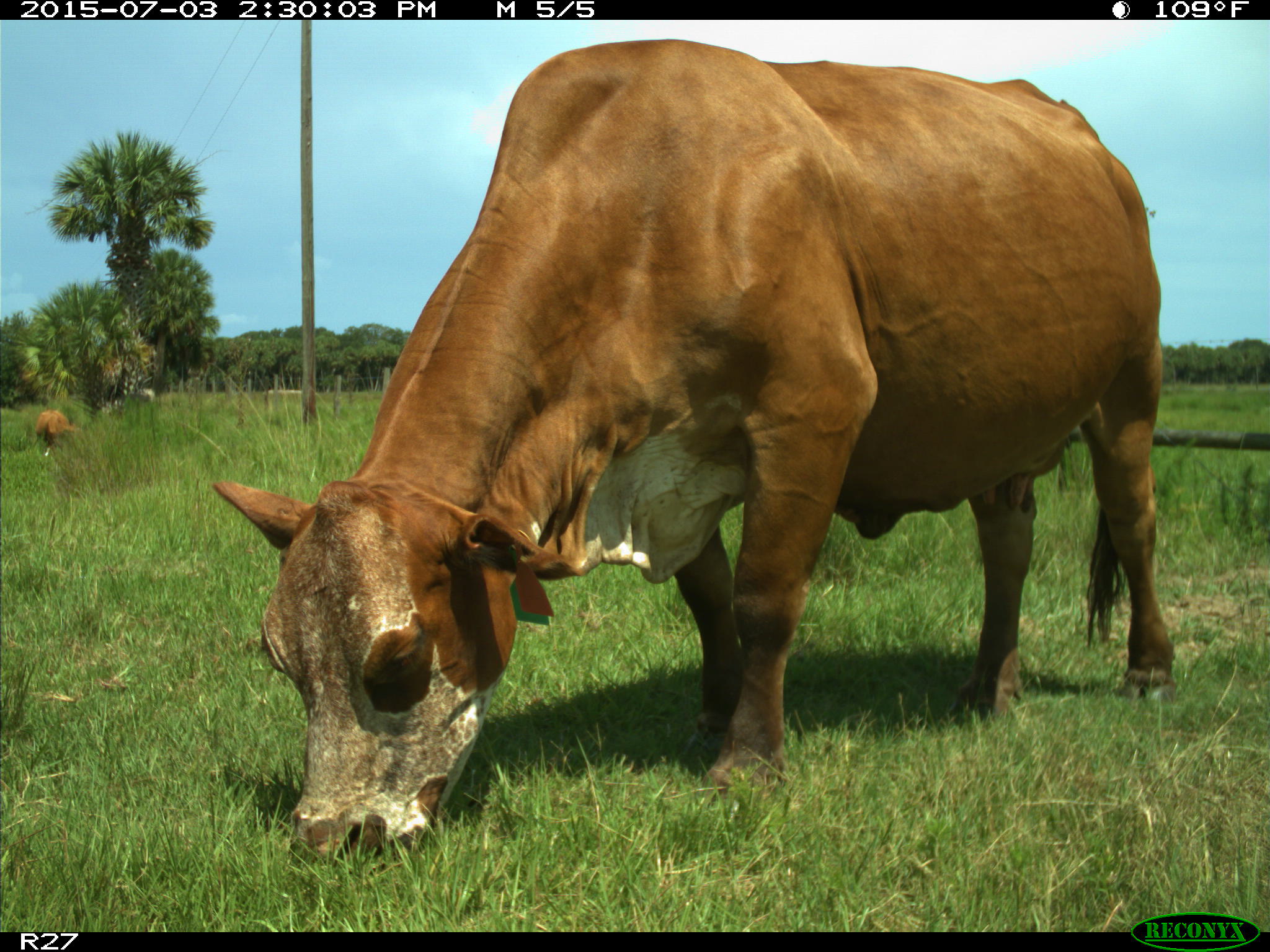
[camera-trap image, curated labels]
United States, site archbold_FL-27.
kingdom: Animalia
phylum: Chordata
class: Mammalia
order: Artiodactyla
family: Bovidae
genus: Bos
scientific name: Bos taurus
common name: domestic cow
Bos taurus (domestic cow).